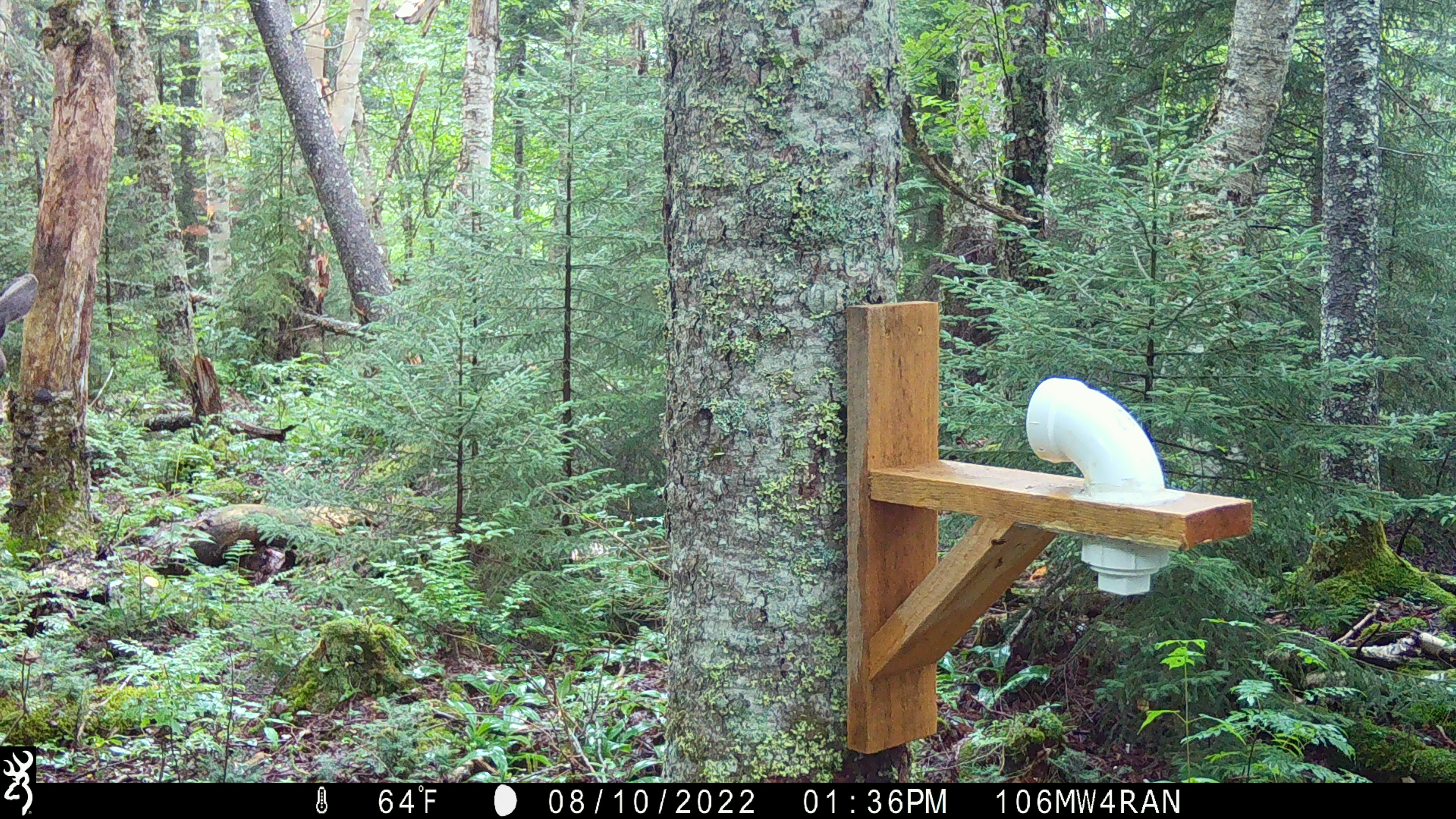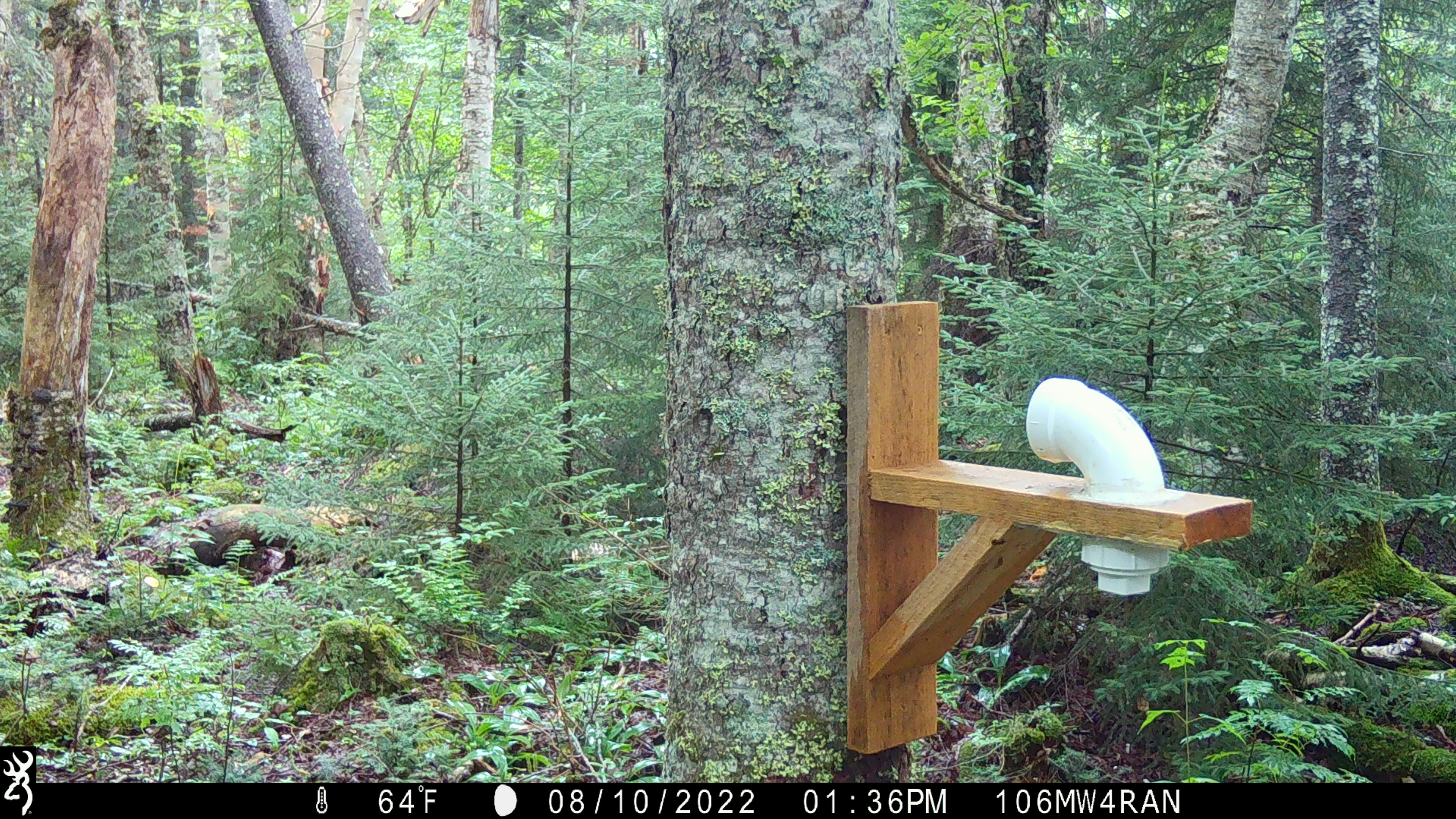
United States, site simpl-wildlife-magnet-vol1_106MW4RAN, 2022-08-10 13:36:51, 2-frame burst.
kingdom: Animalia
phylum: Chordata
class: Mammalia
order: Artiodactyla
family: Cervidae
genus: Alces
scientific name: Alces alces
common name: moose